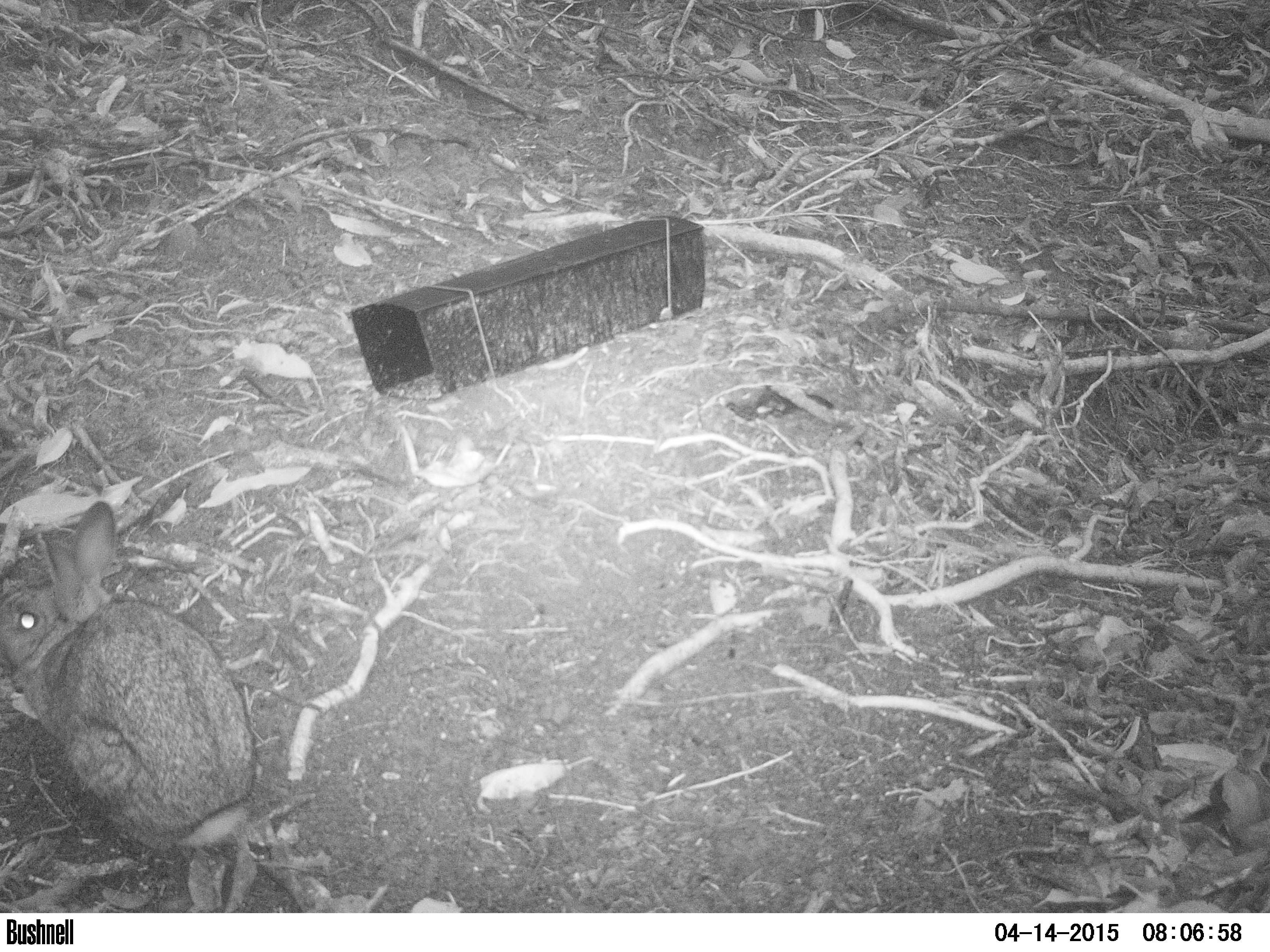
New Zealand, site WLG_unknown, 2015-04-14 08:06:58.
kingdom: Animalia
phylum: Chordata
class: Mammalia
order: Lagomorpha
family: Leporidae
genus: Oryctolagus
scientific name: Oryctolagus cuniculus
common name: european rabbit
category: rabbit